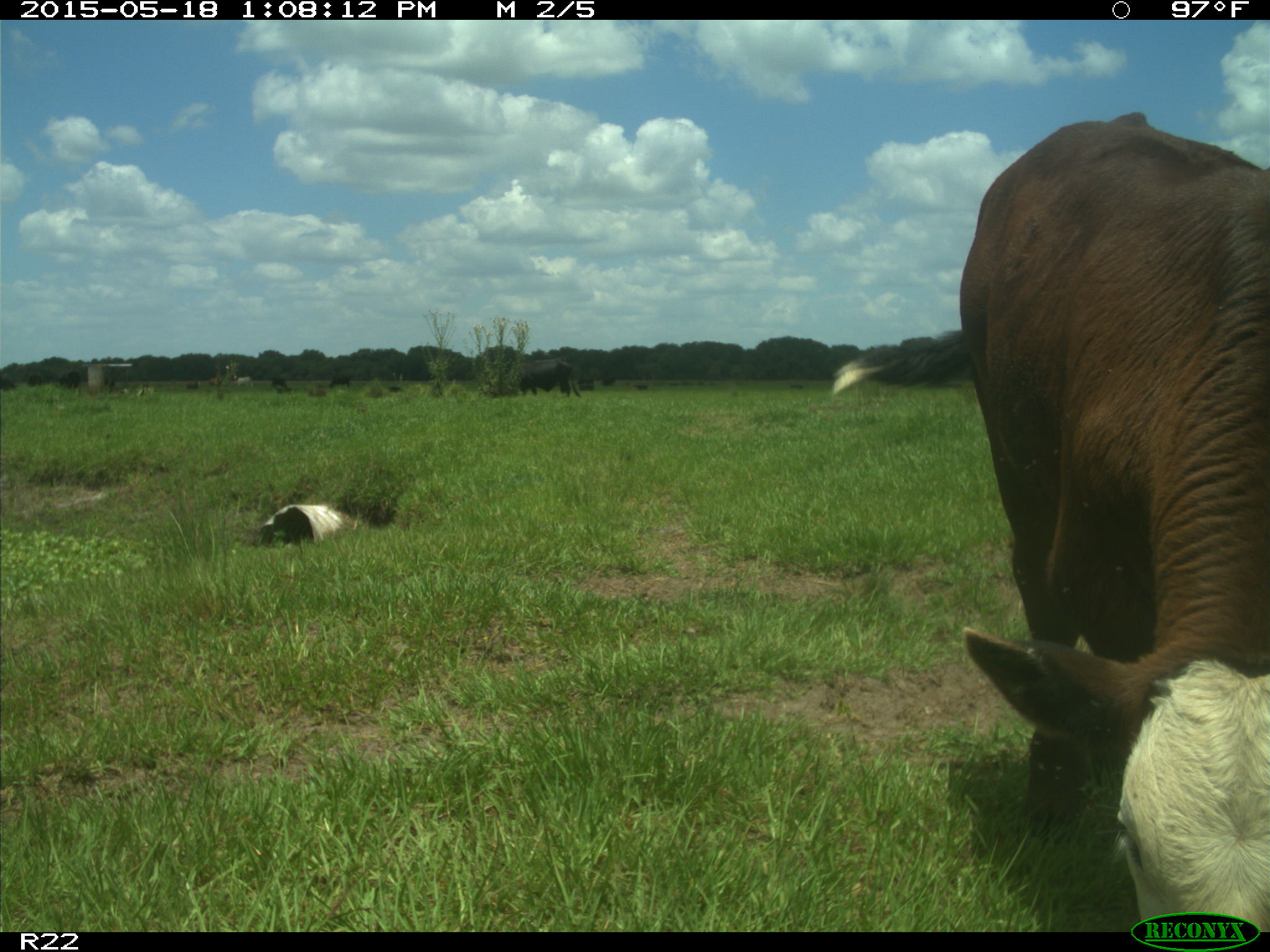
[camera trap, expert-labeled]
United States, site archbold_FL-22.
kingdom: Animalia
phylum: Chordata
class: Mammalia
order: Artiodactyla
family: Bovidae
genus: Bos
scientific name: Bos taurus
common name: domestic cow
Bos taurus (domestic cow).